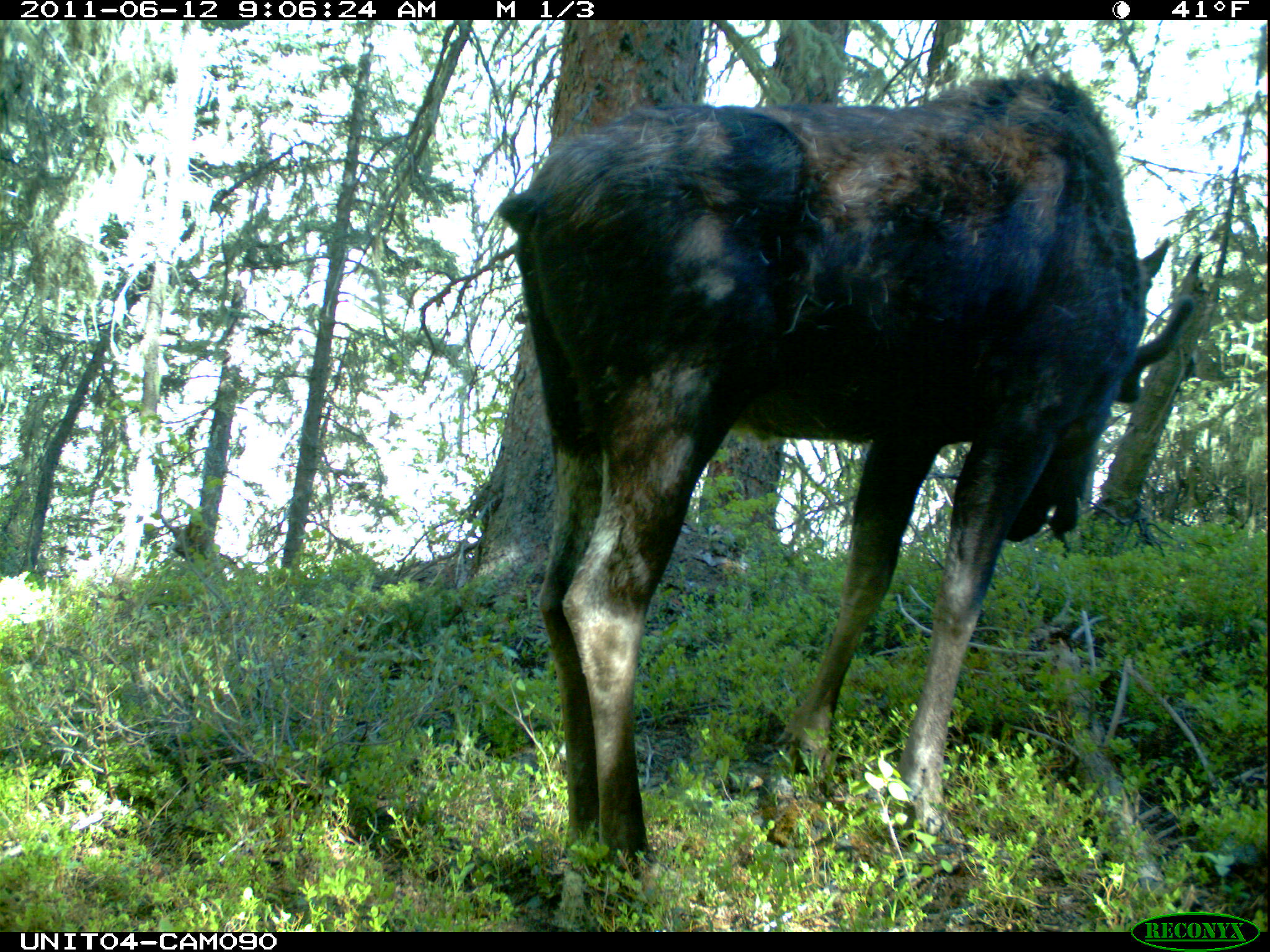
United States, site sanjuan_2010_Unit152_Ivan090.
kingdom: Animalia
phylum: Chordata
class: Mammalia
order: Artiodactyla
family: Cervidae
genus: Alces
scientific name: Alces alces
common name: moose